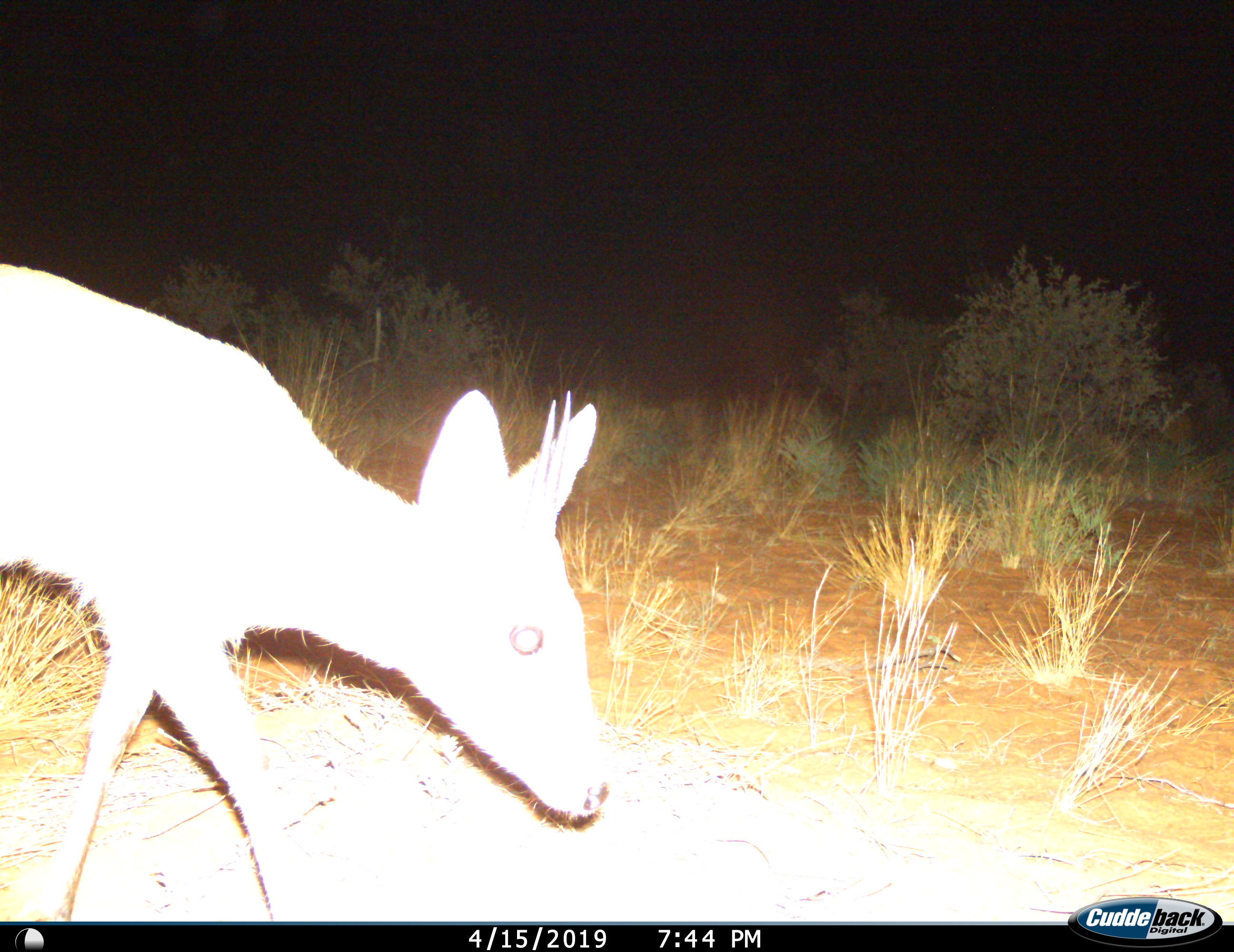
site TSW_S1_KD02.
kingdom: Animalia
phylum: Chordata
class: Mammalia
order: Artiodactyla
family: Bovidae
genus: Raphicerus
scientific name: Raphicerus campestris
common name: steenbok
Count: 1.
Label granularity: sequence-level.